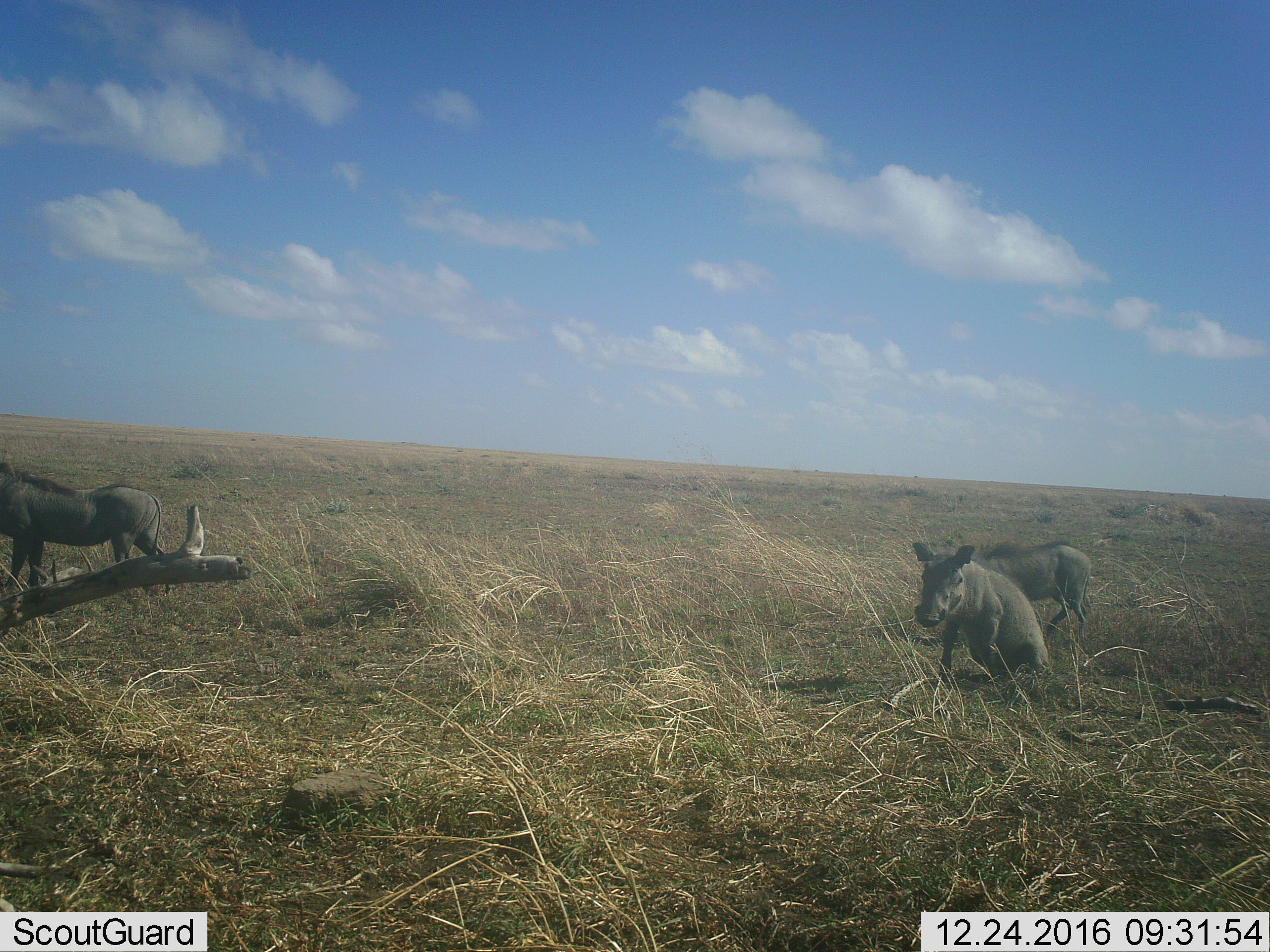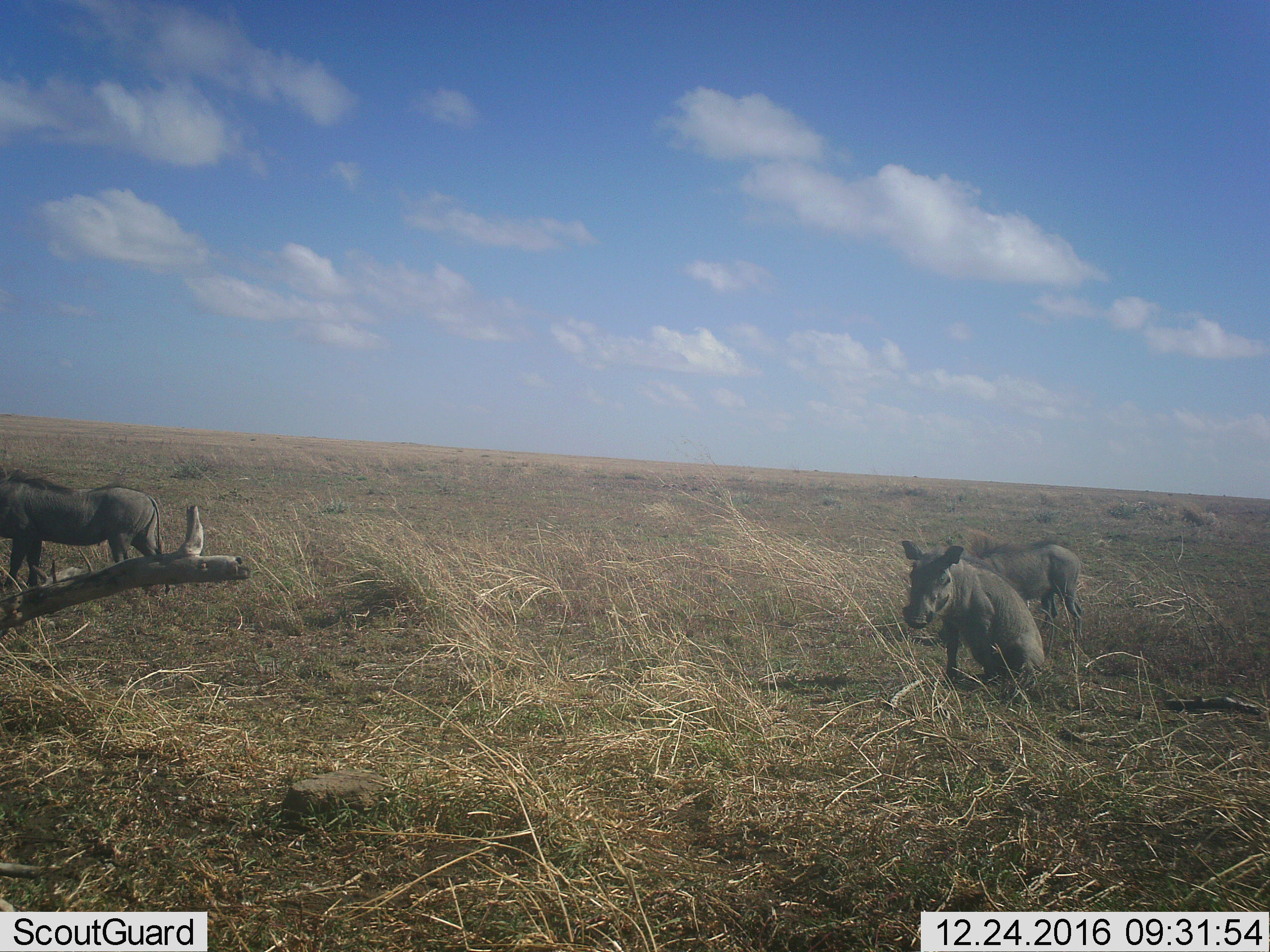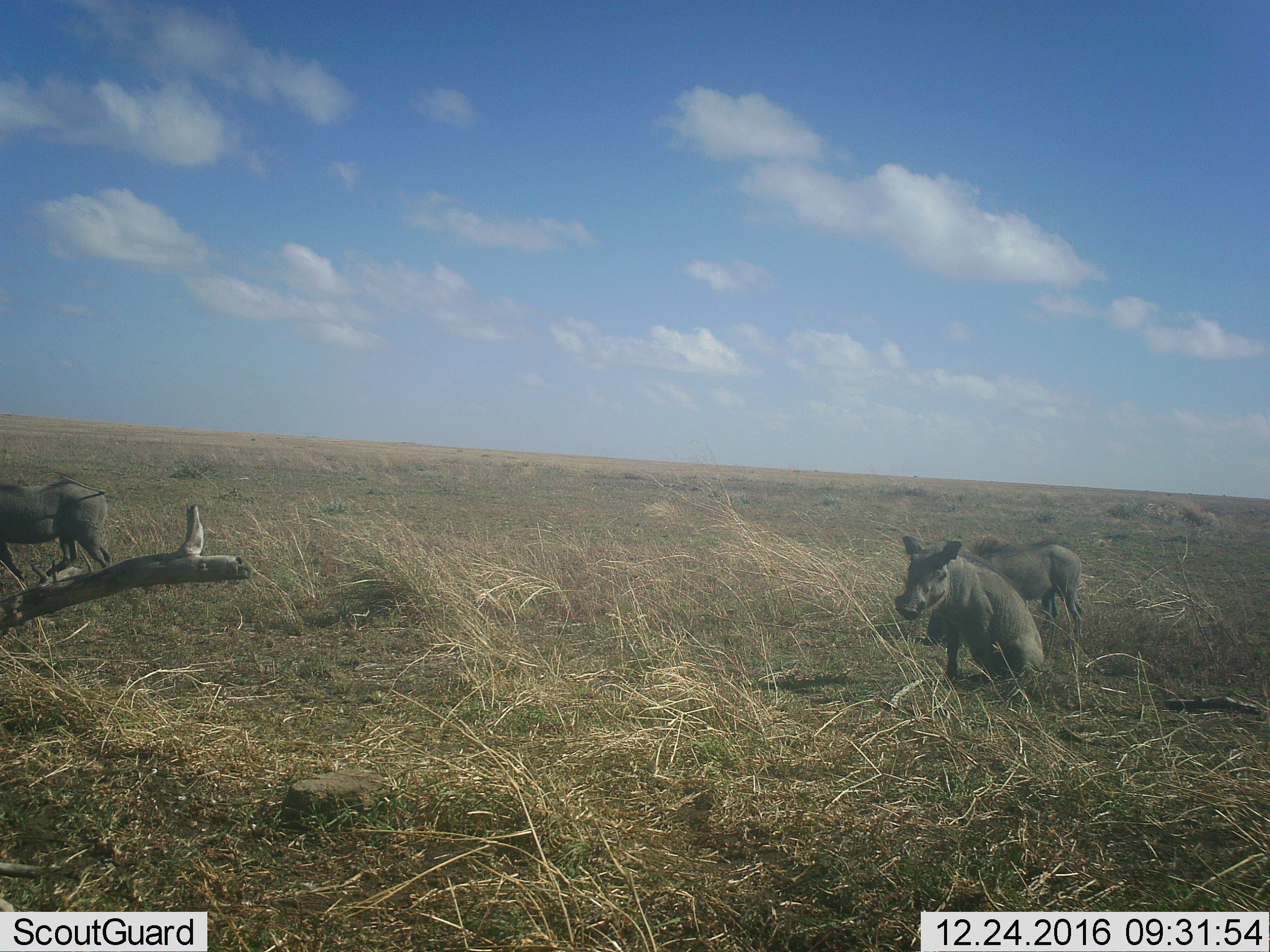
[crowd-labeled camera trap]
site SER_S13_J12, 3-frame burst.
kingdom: Animalia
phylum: Chordata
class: Mammalia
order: Artiodactyla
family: Suidae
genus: Phacochoerus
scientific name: Phacochoerus africanus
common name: warthog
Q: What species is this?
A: Warthog (Phacochoerus africanus).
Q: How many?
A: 3.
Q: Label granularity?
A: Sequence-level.